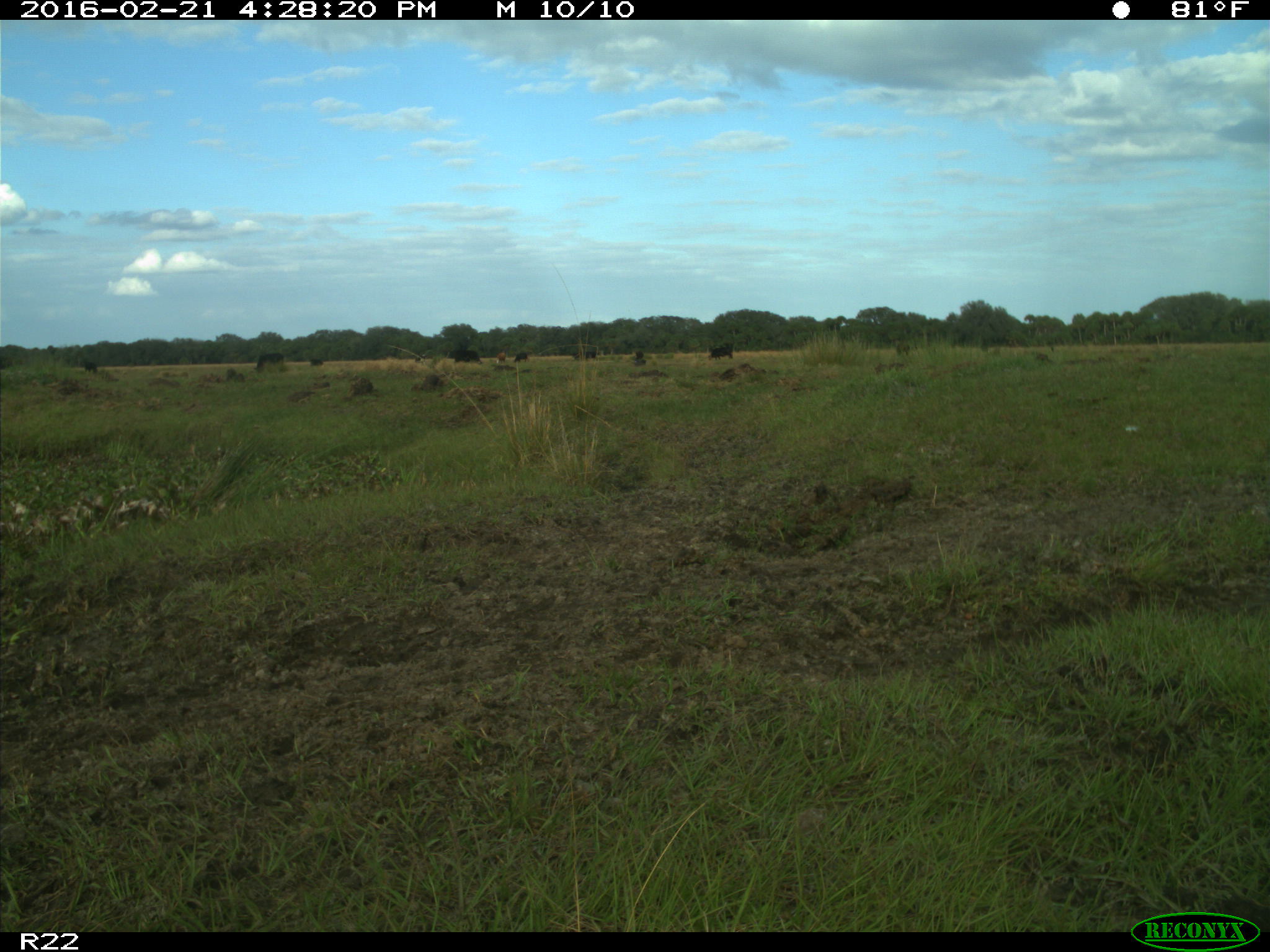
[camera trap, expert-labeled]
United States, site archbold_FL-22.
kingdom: Animalia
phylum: Chordata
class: Mammalia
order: Artiodactyla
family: Bovidae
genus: Bos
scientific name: Bos taurus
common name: domestic cow